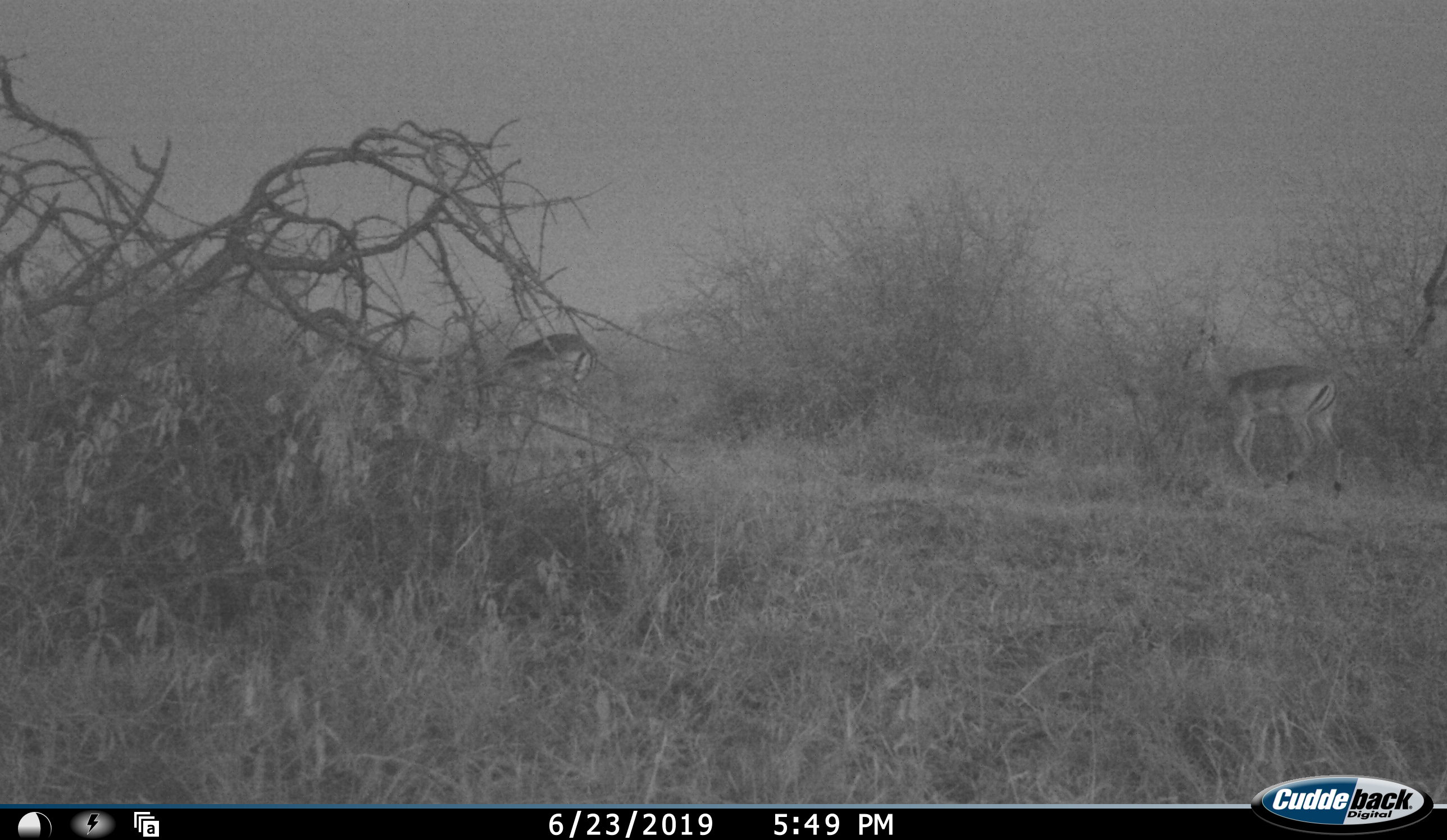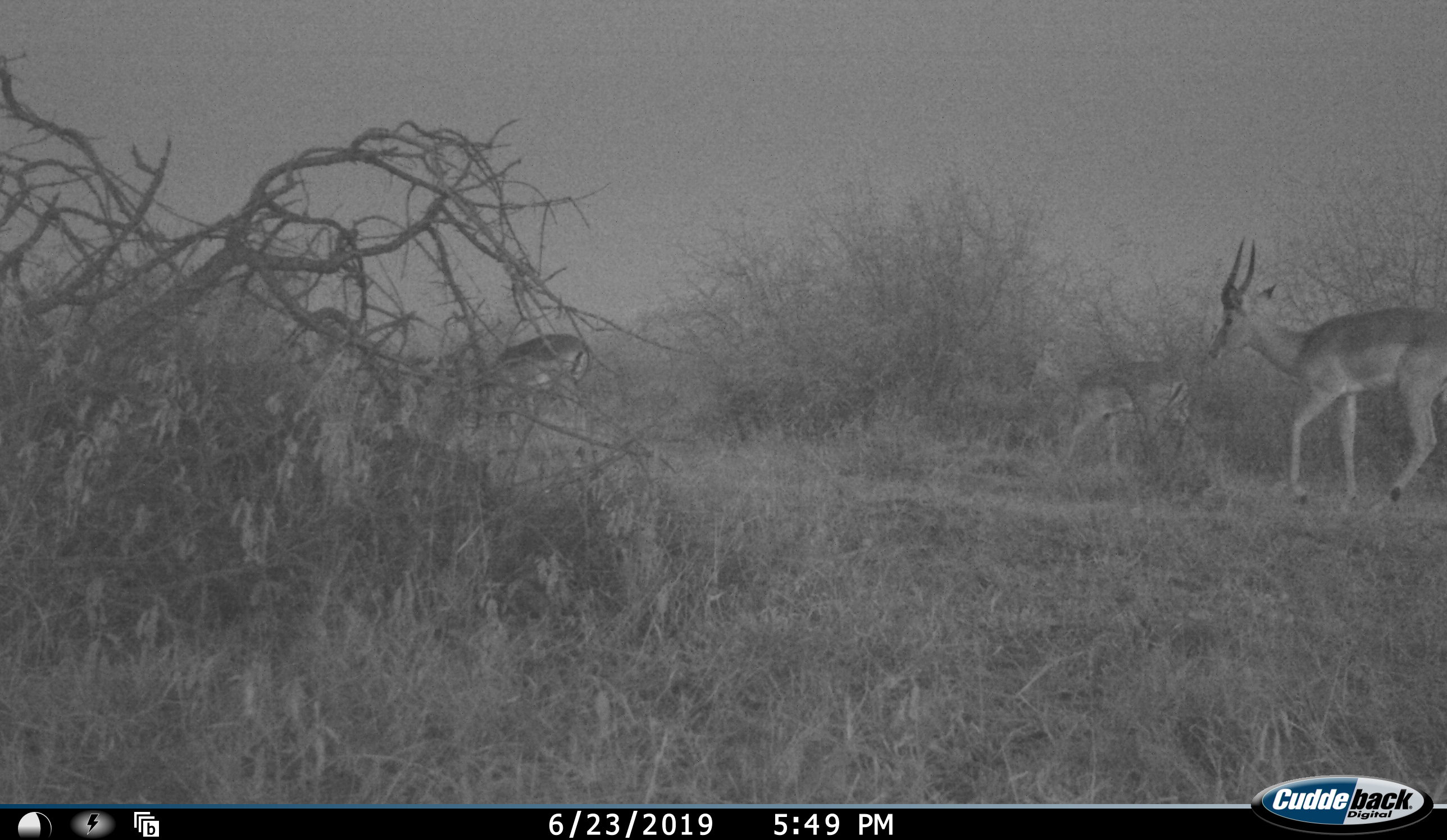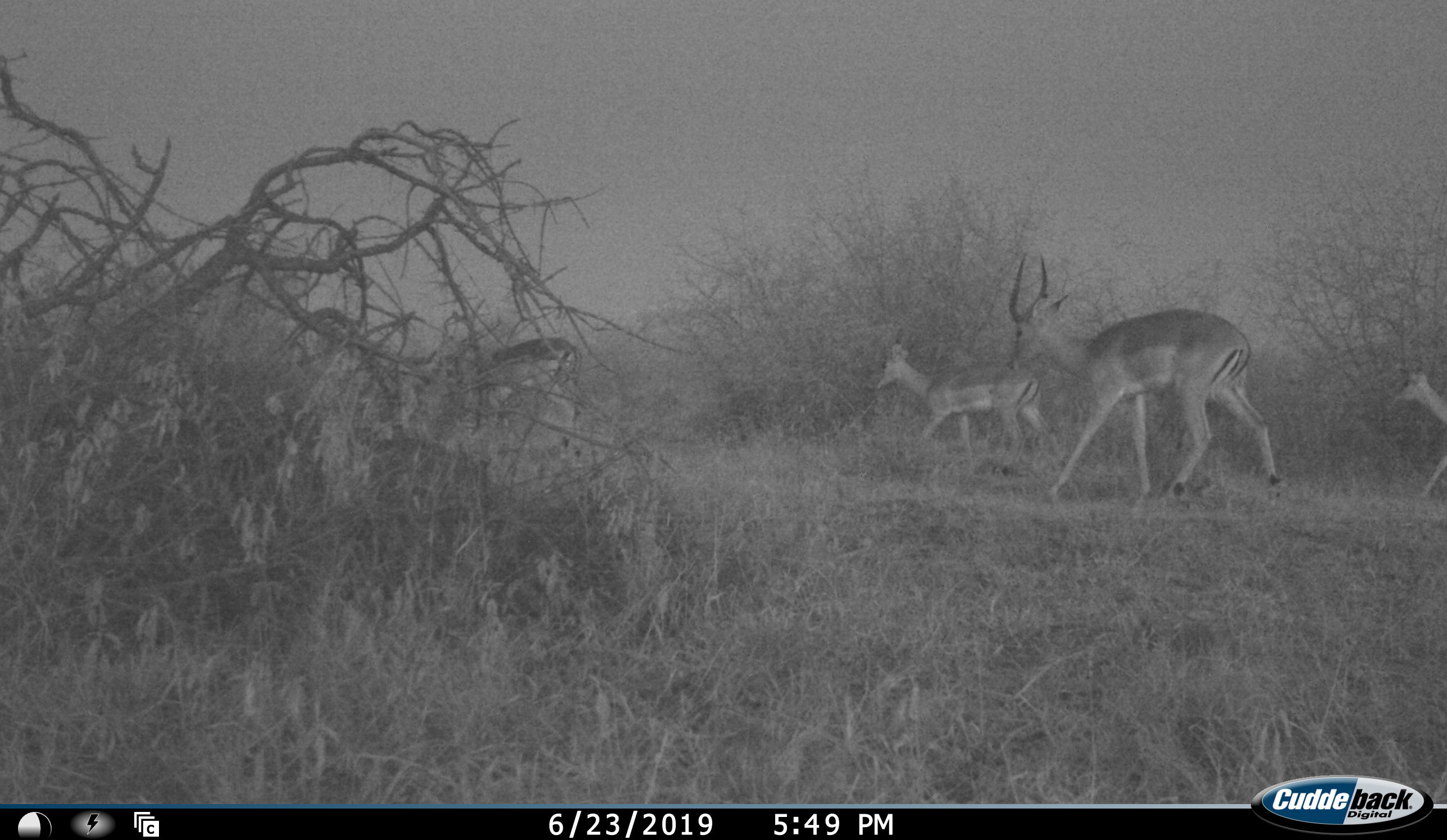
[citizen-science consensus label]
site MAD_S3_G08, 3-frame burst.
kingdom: Animalia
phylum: Chordata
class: Mammalia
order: Artiodactyla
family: Bovidae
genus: Aepyceros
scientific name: Aepyceros melampus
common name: impala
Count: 4.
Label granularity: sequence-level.